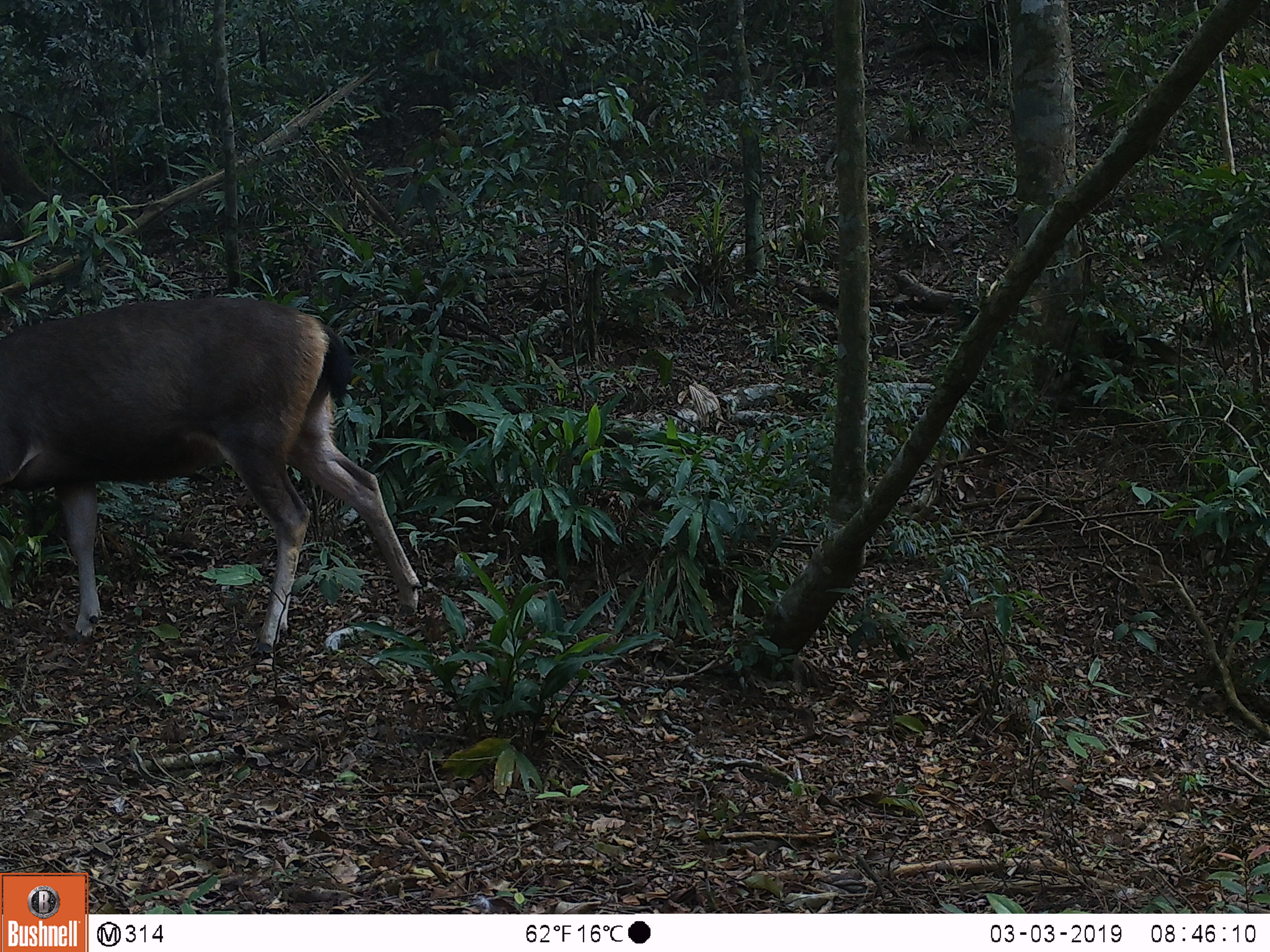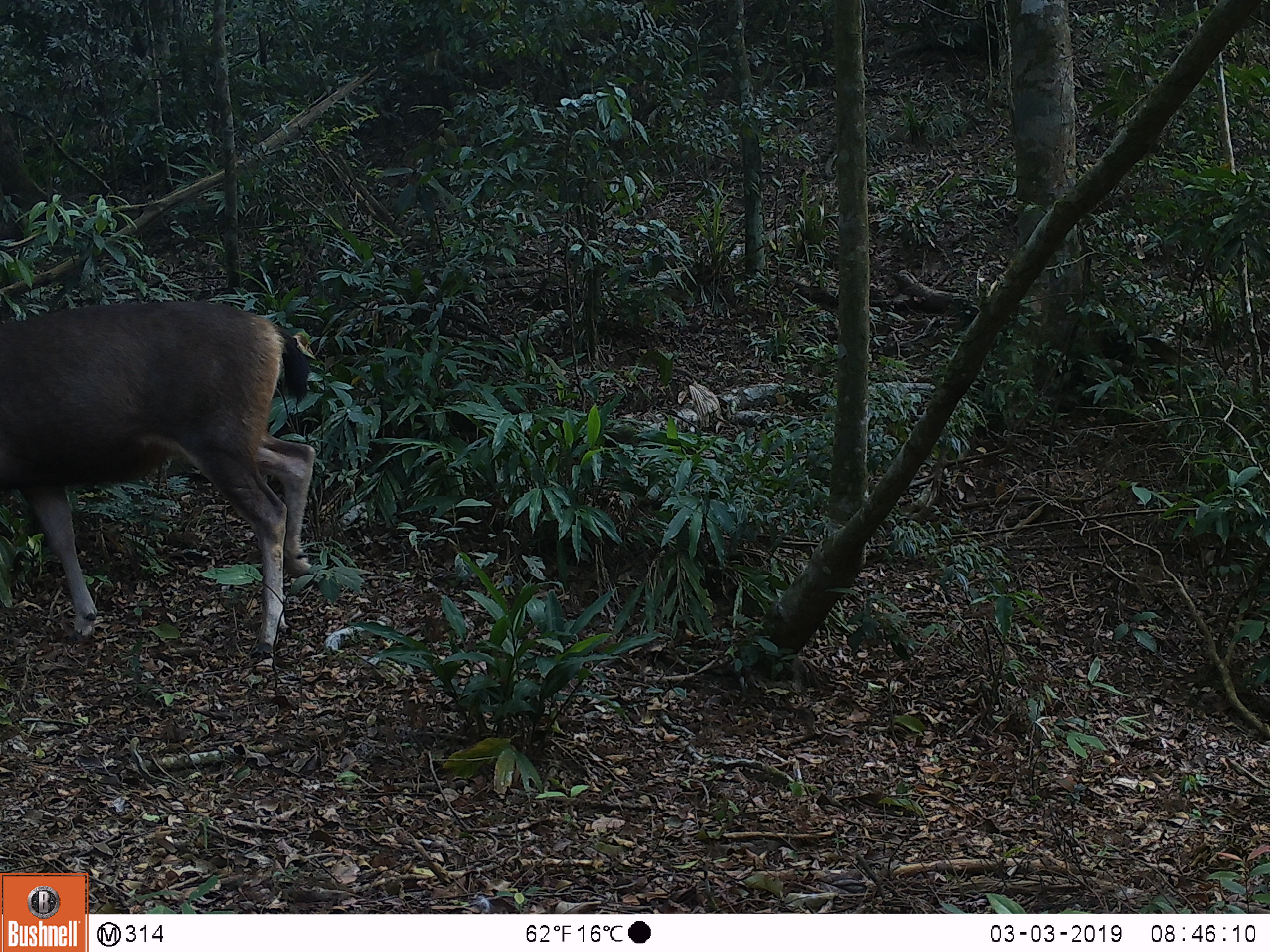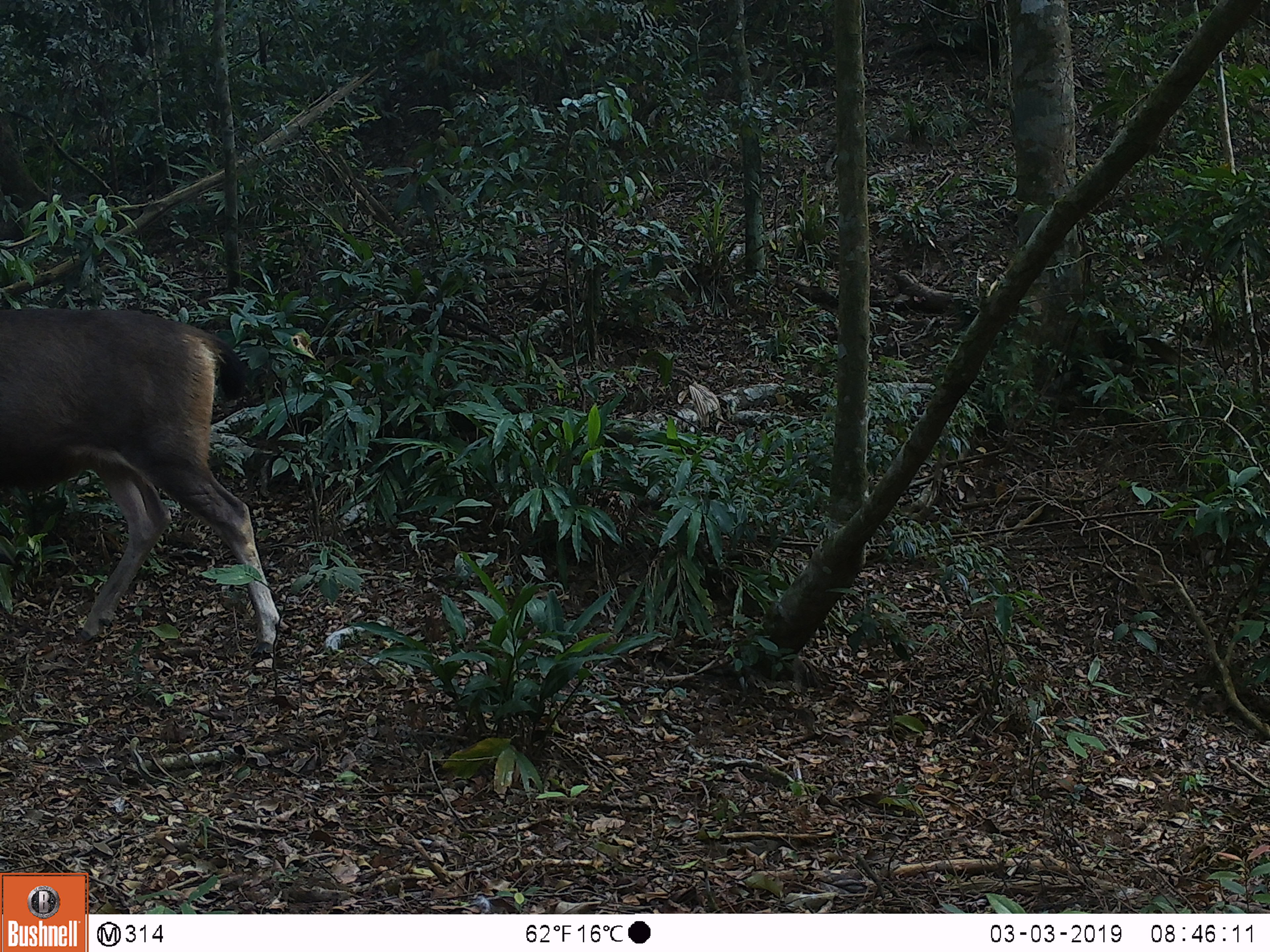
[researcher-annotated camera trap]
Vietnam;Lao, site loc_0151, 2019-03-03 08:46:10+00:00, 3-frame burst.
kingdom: Animalia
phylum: Chordata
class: Mammalia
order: Artiodactyla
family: Cervidae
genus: Rusa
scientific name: Rusa unicolor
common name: sambar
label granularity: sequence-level